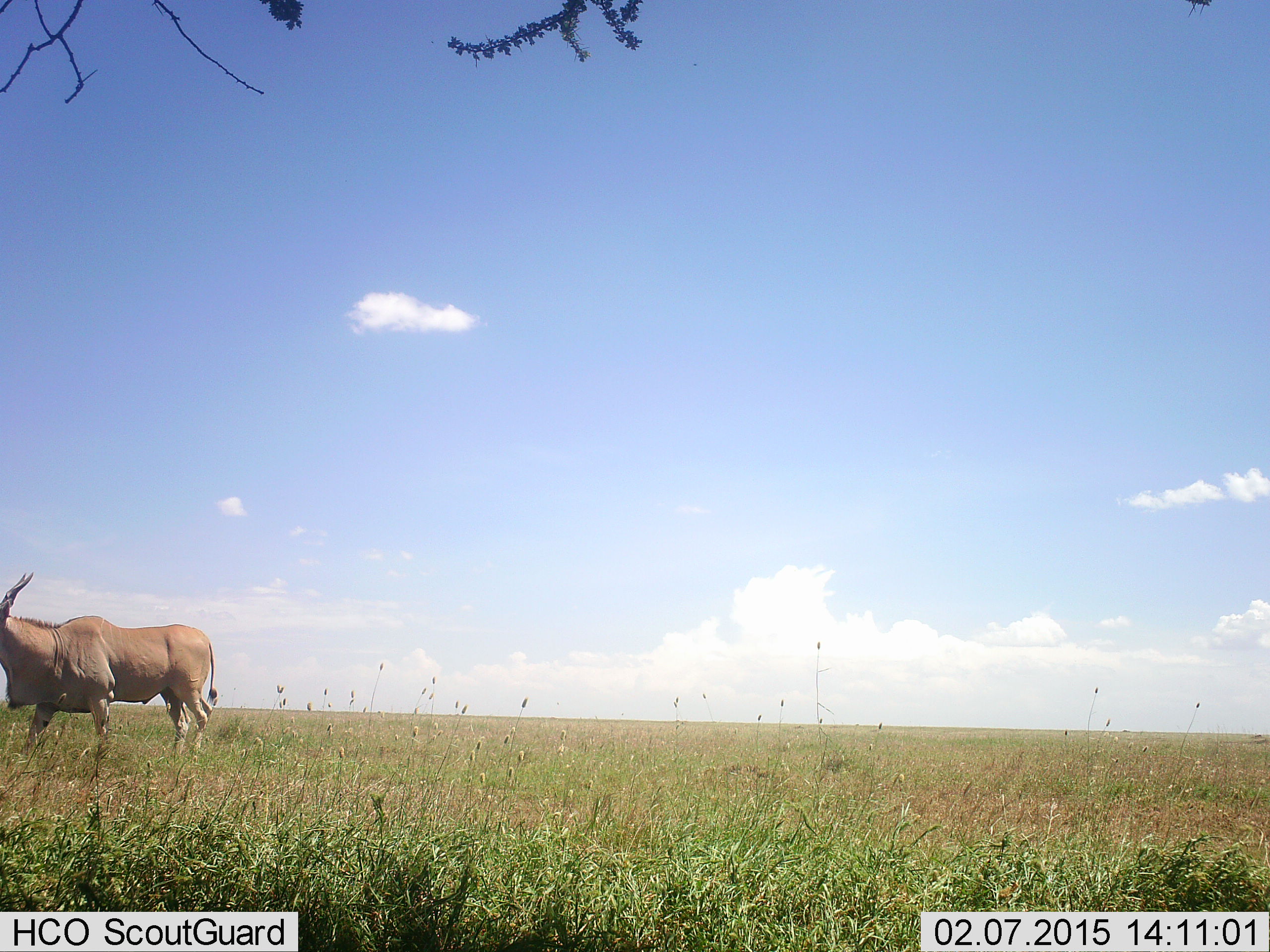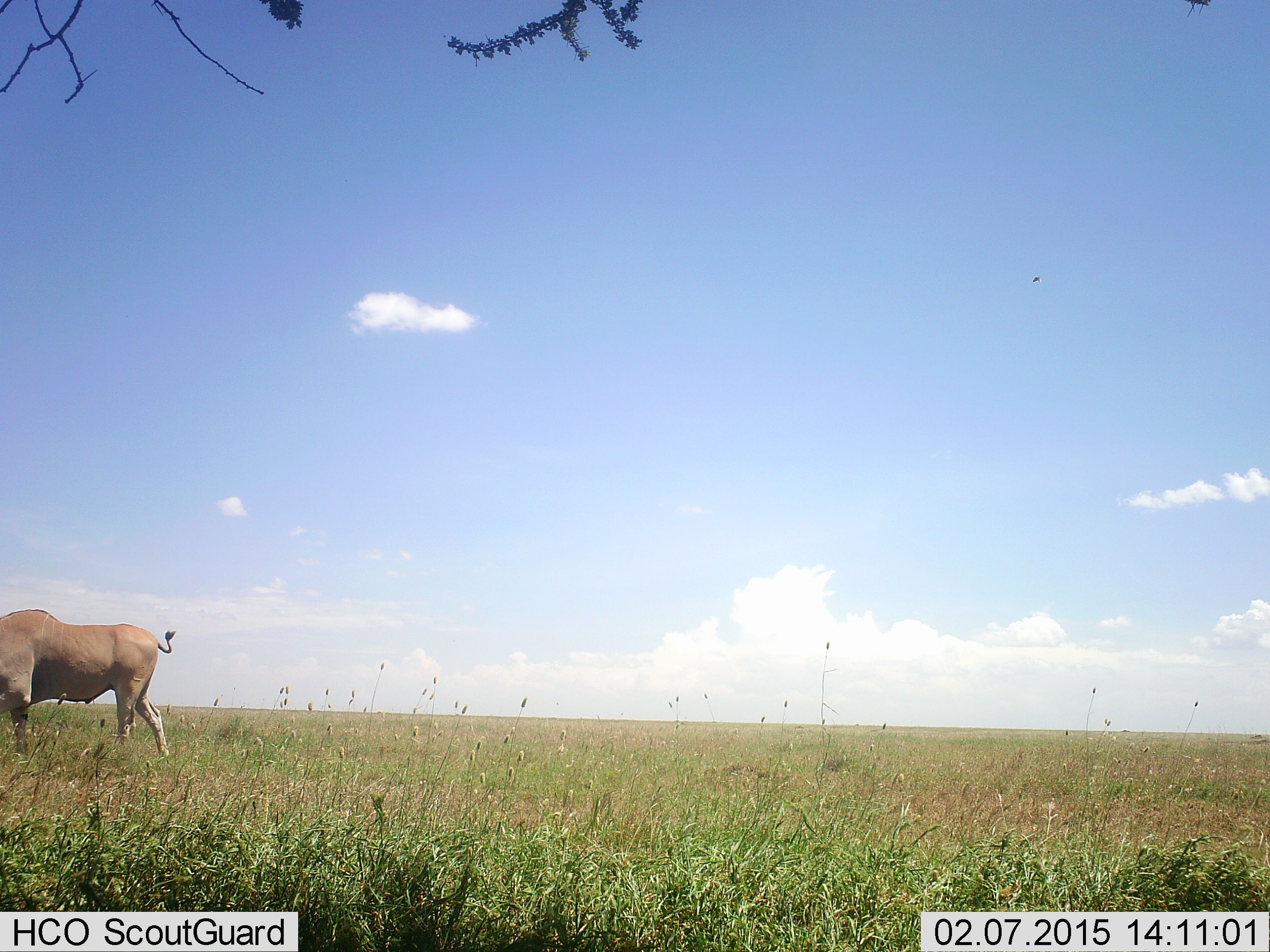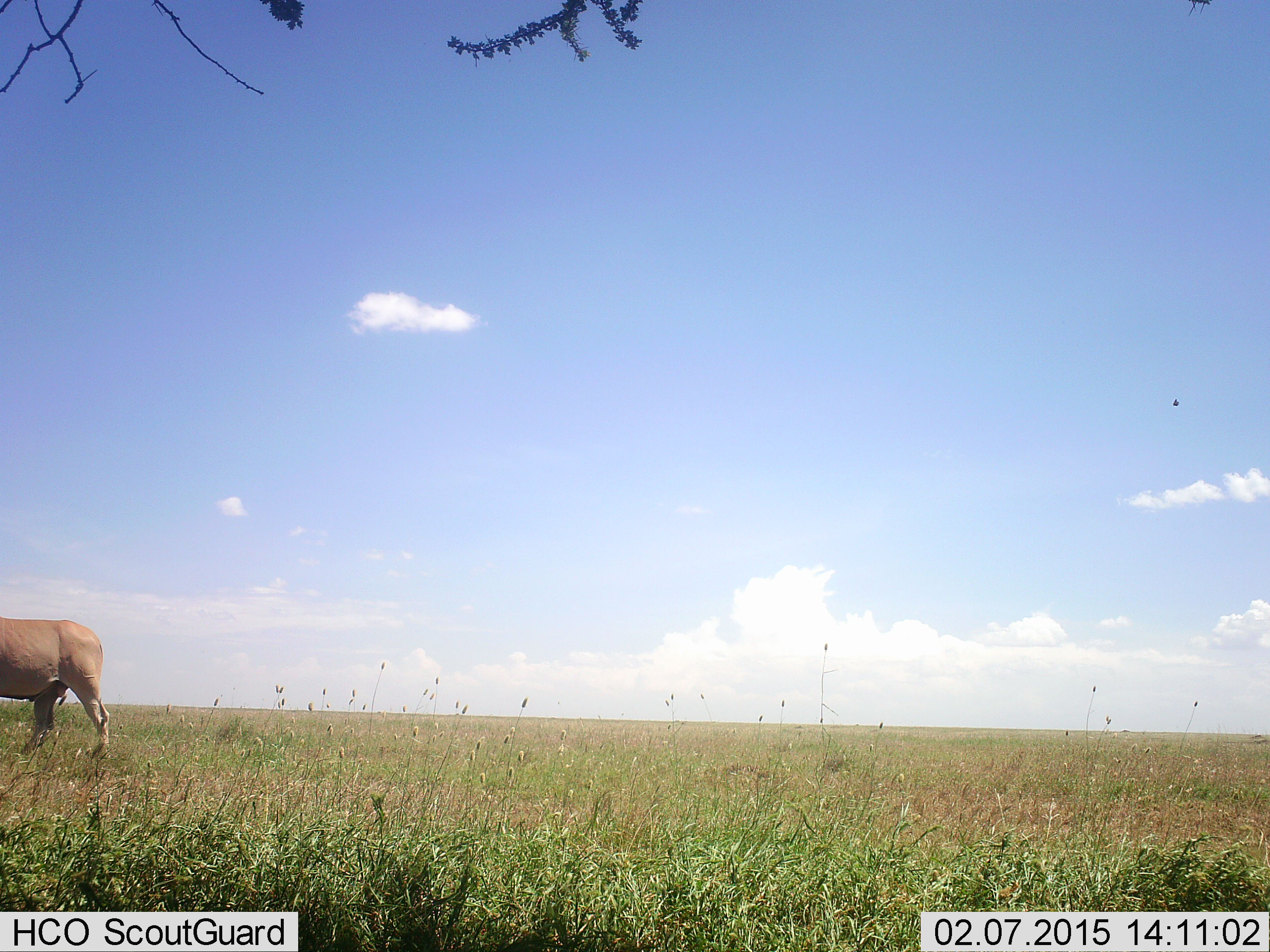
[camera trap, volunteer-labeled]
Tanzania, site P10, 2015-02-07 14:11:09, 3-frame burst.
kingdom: Animalia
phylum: Chordata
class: Mammalia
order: Artiodactyla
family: Bovidae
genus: Tragelaphus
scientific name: Tragelaphus oryx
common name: eland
Eland (Tragelaphus oryx), count 1. Behavior (volunteer vote fractions): standing 9%, resting 0%, moving 82%, interacting 0%. Young present (vote fraction): 0%. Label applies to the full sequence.